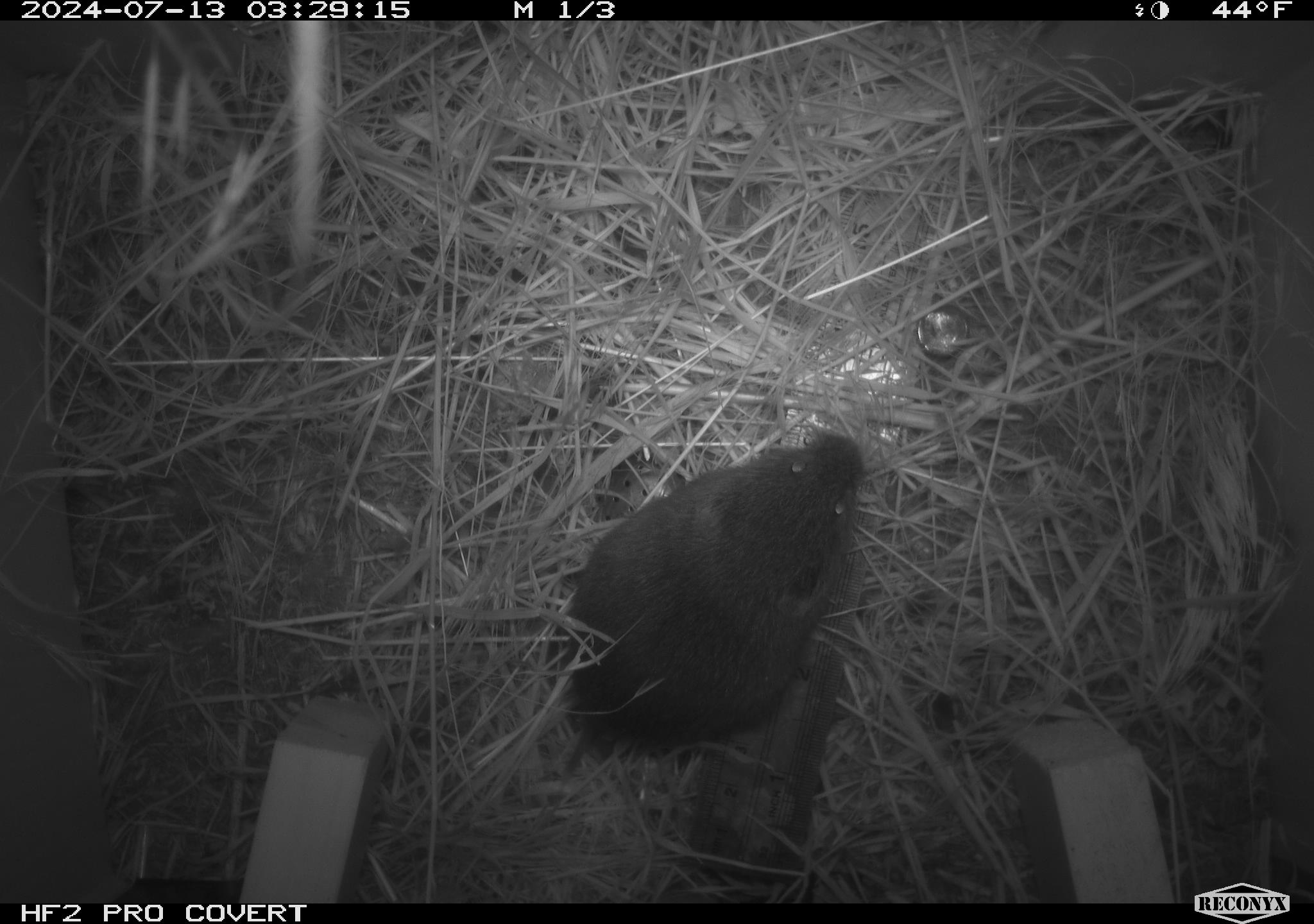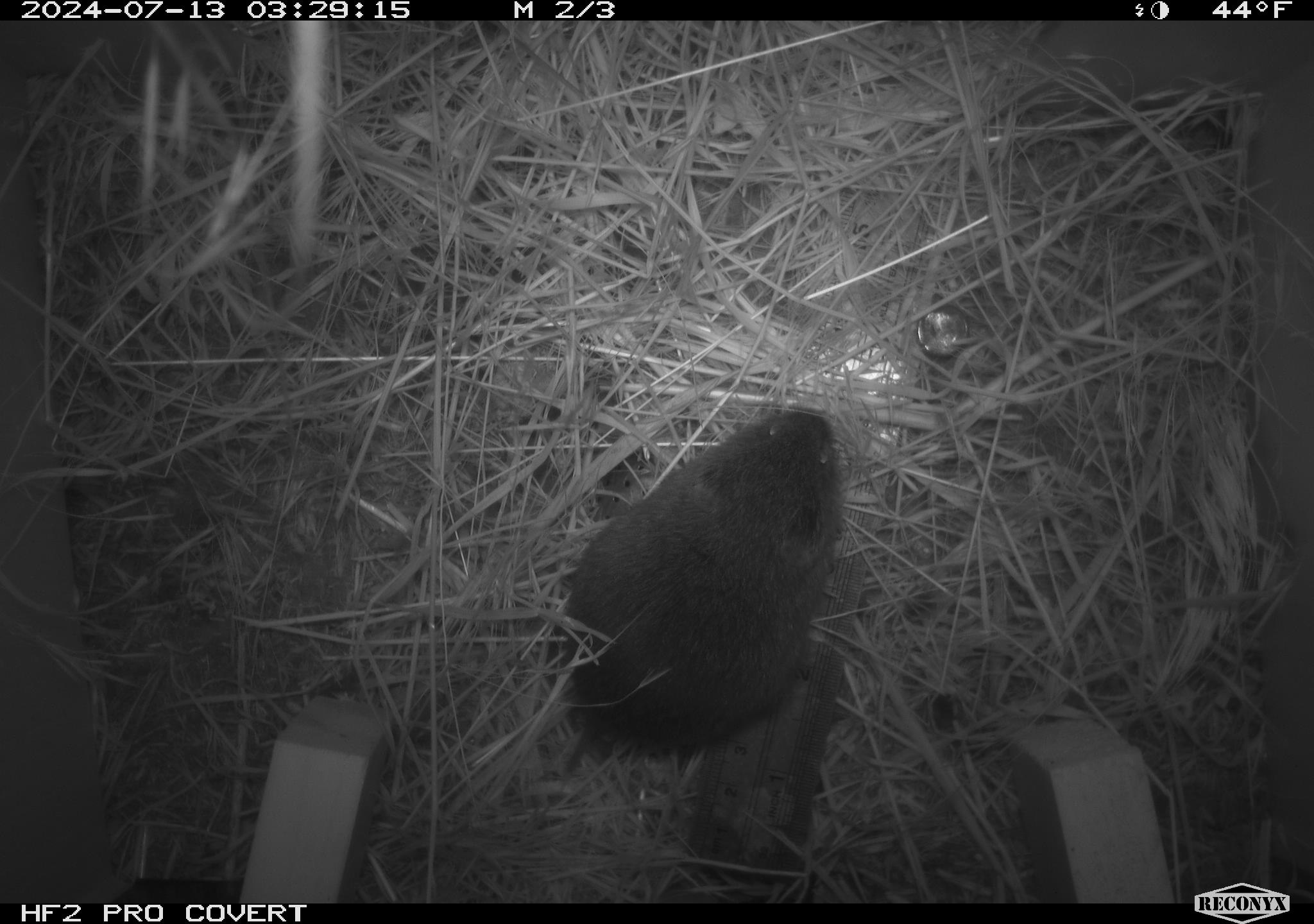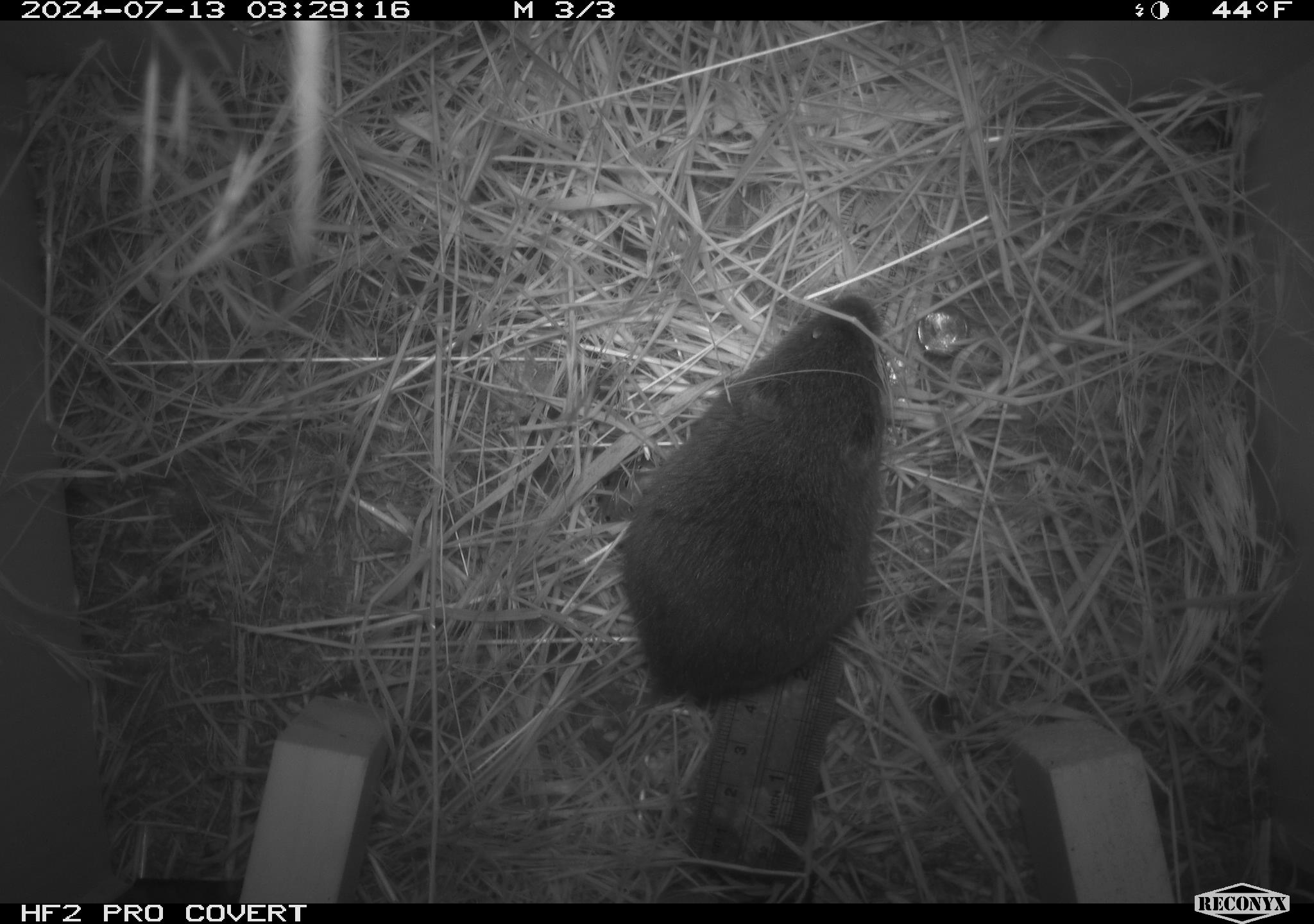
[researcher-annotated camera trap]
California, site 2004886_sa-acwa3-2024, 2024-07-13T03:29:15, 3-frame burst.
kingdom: Animalia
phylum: Chordata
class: Mammalia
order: Rodentia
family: Cricetidae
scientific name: Arvicolinae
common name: voles, lemmings, and muskrats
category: arvicolinae subfamily